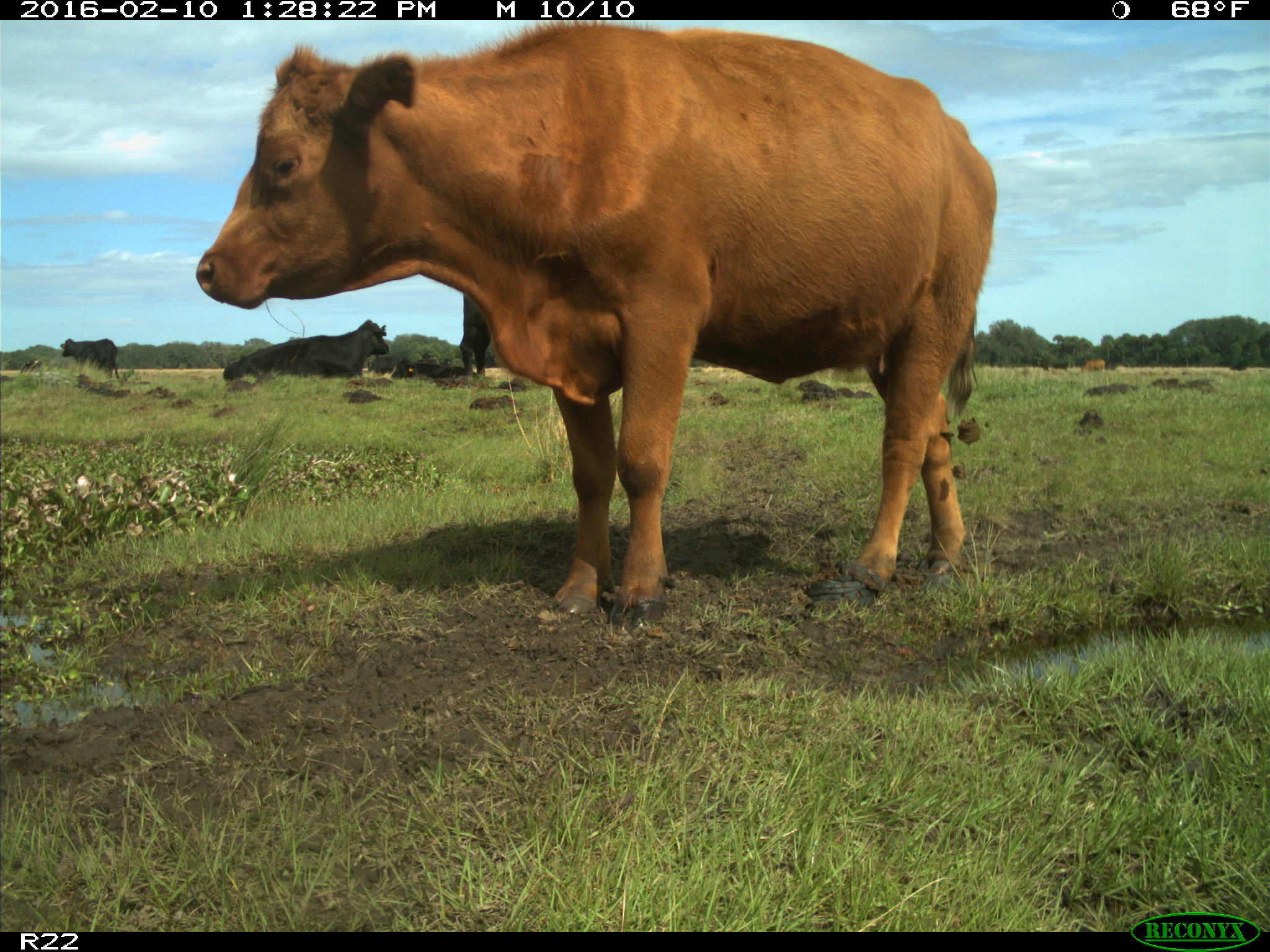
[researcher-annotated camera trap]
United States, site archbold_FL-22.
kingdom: Animalia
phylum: Chordata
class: Mammalia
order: Artiodactyla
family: Bovidae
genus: Bos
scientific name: Bos taurus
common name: domestic cow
Bos taurus (domestic cow).